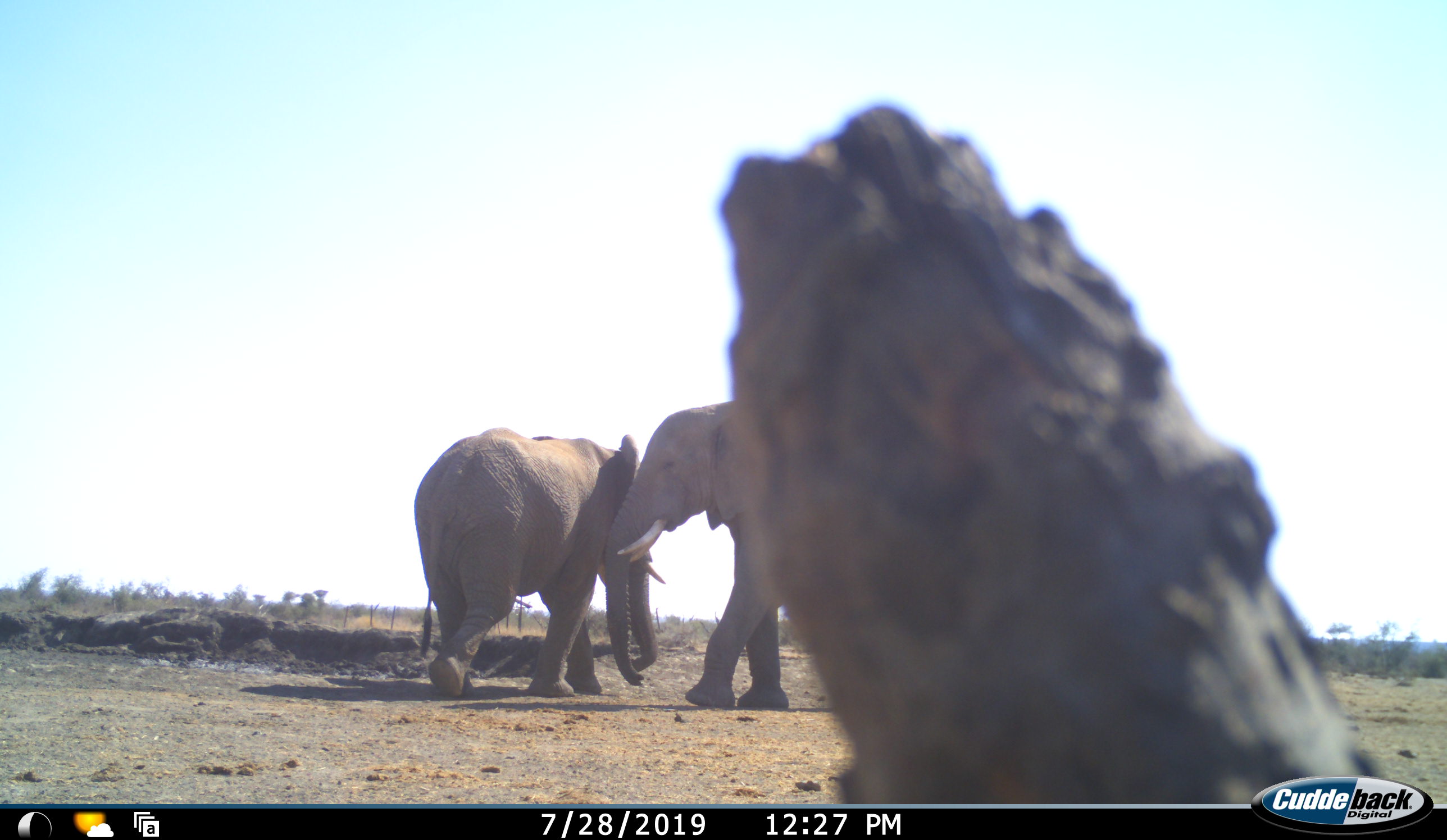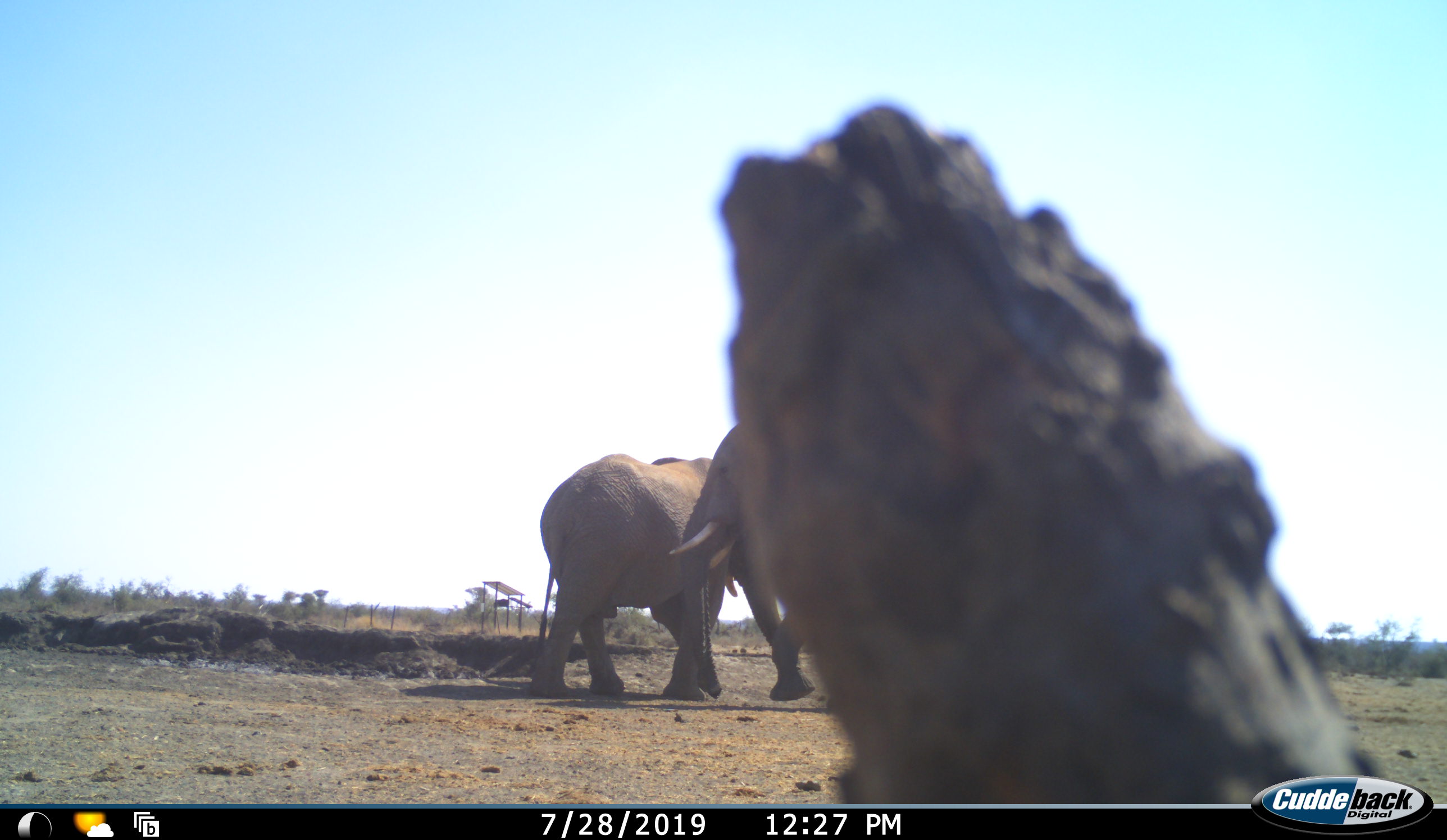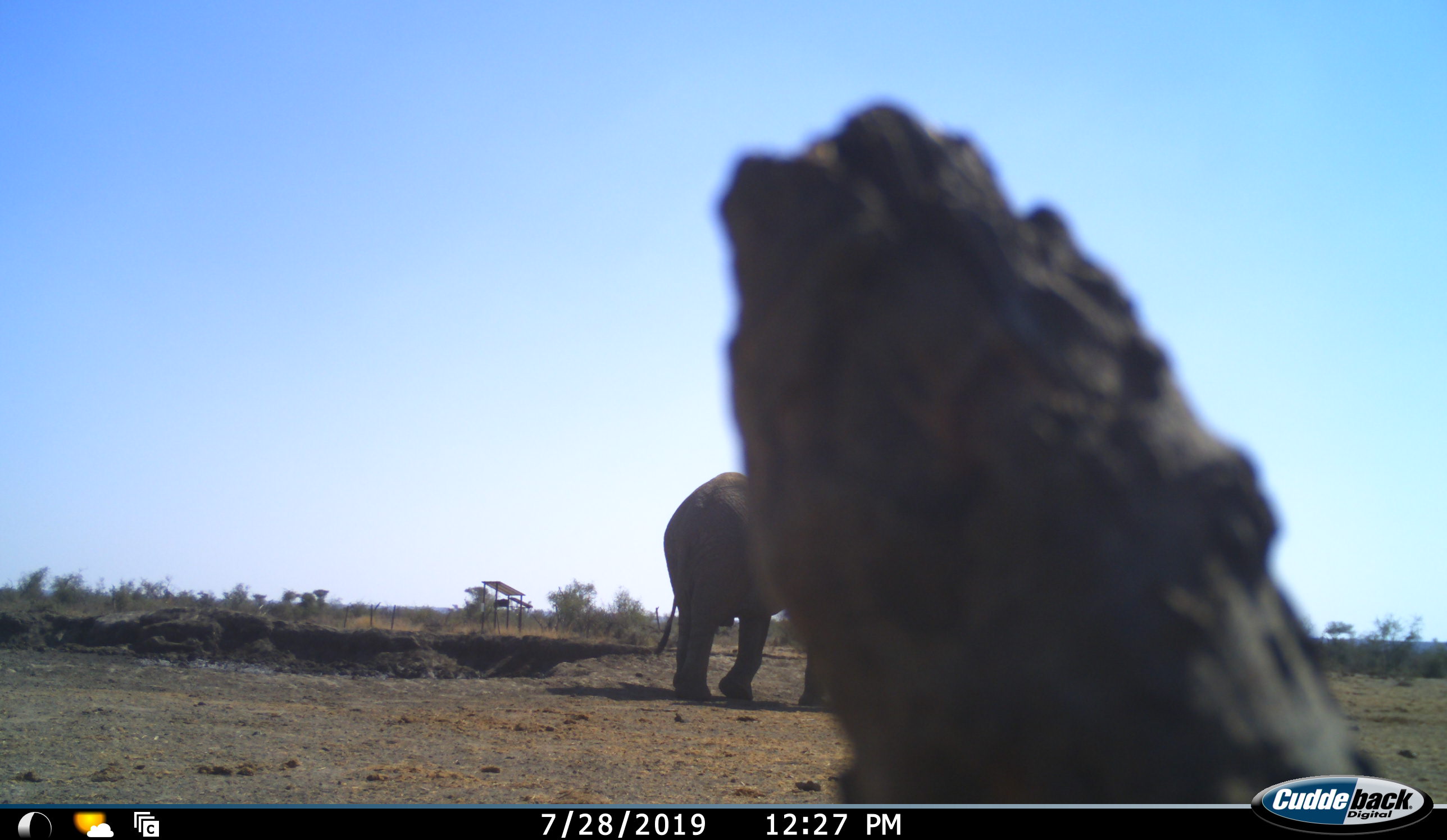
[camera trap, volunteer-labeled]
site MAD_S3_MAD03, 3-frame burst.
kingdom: Animalia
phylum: Chordata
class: Mammalia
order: Proboscidea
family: Elephantidae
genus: Loxodonta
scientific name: Loxodonta africana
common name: african bush elephant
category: elephant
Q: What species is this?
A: Elephant (african bush elephant) (Loxodonta africana).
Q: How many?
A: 2.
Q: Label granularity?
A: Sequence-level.